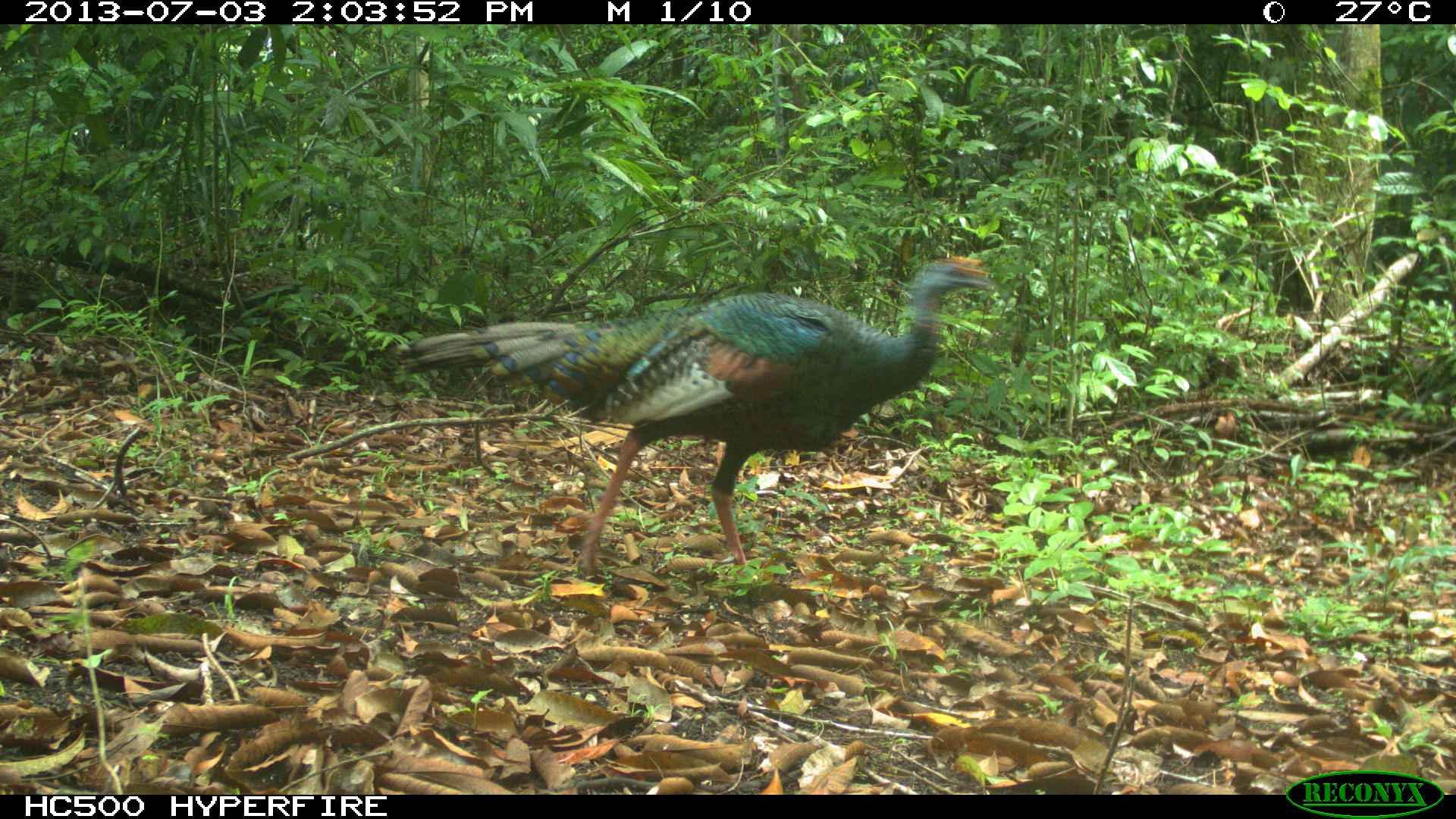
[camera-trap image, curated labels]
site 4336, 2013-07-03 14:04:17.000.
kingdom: Animalia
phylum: Chordata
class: Aves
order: Galliformes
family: Phasianidae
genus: Meleagris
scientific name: Meleagris ocellata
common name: ocellated turkey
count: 1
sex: female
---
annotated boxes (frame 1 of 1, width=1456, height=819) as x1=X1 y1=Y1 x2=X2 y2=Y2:
meleagris ocellata: x1=392 y1=254 x2=991 y2=578